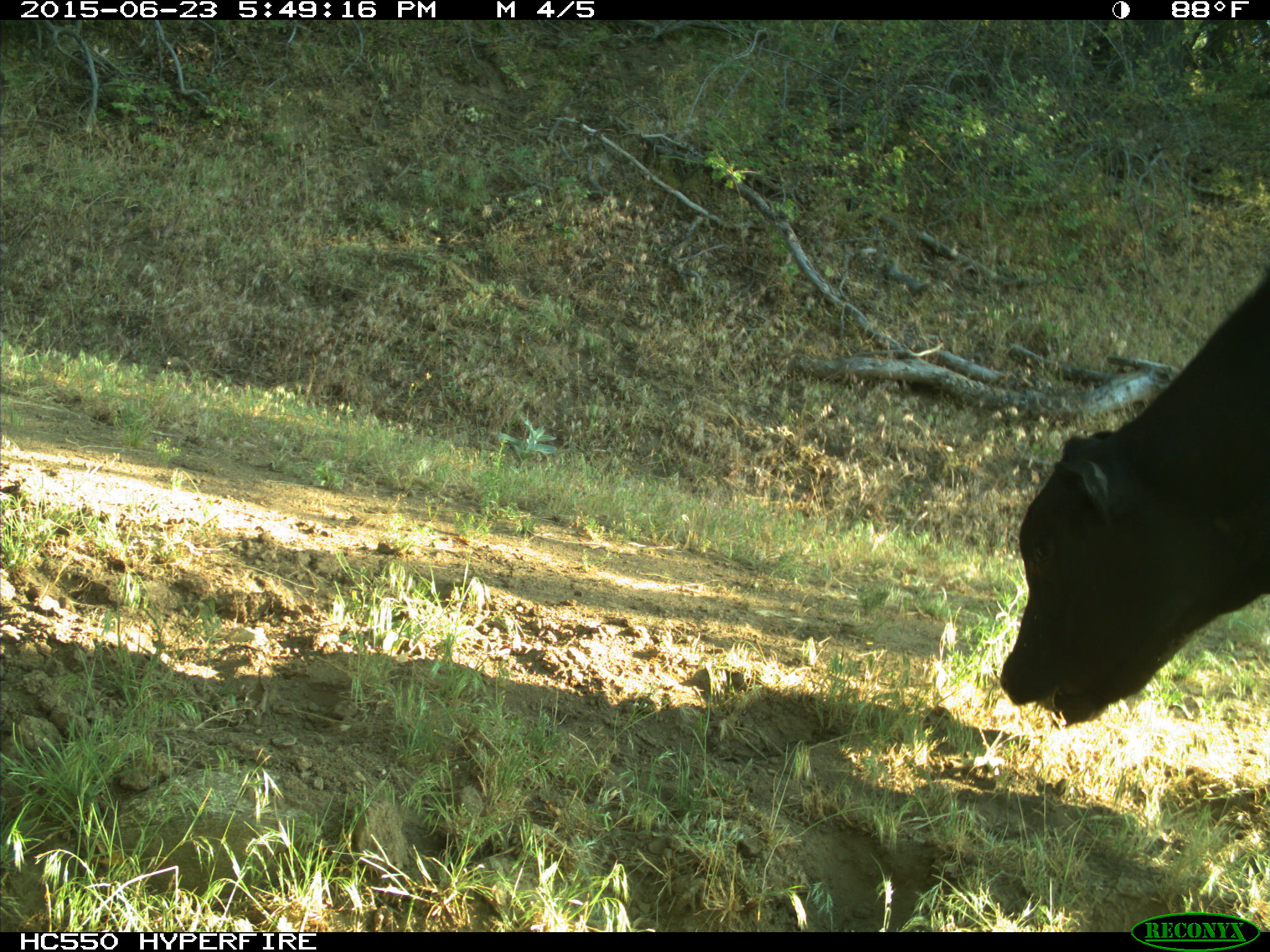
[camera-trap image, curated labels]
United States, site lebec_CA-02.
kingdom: Animalia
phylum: Chordata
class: Mammalia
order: Artiodactyla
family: Bovidae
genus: Bos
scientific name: Bos taurus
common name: domestic cow